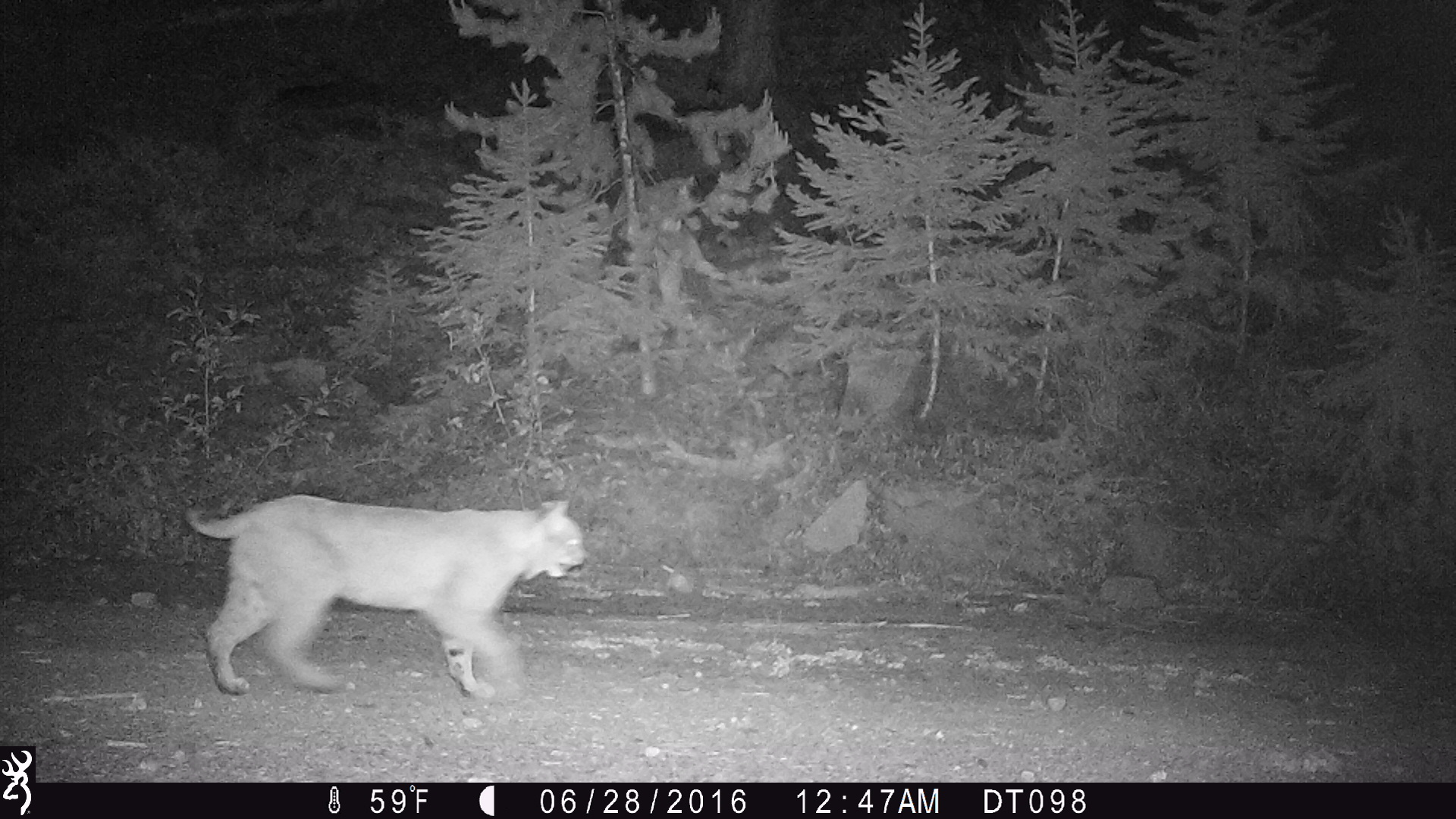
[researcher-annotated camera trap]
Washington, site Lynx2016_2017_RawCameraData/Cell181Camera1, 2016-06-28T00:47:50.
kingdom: Animalia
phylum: Chordata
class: Mammalia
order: Carnivora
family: Felidae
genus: Lynx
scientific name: Lynx rufus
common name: bobcat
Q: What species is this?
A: Lynx rufus (bobcat).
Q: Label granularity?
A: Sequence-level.